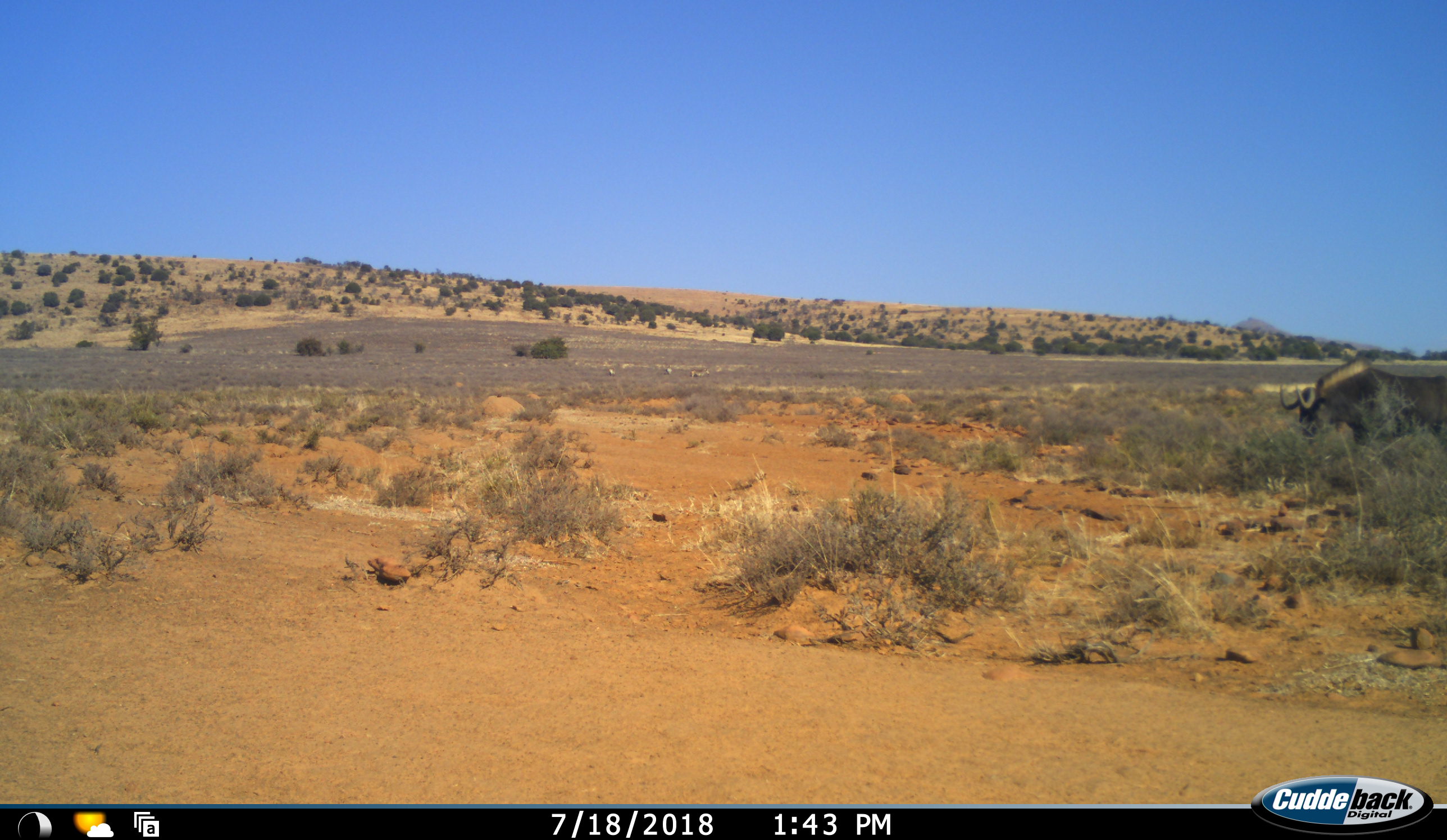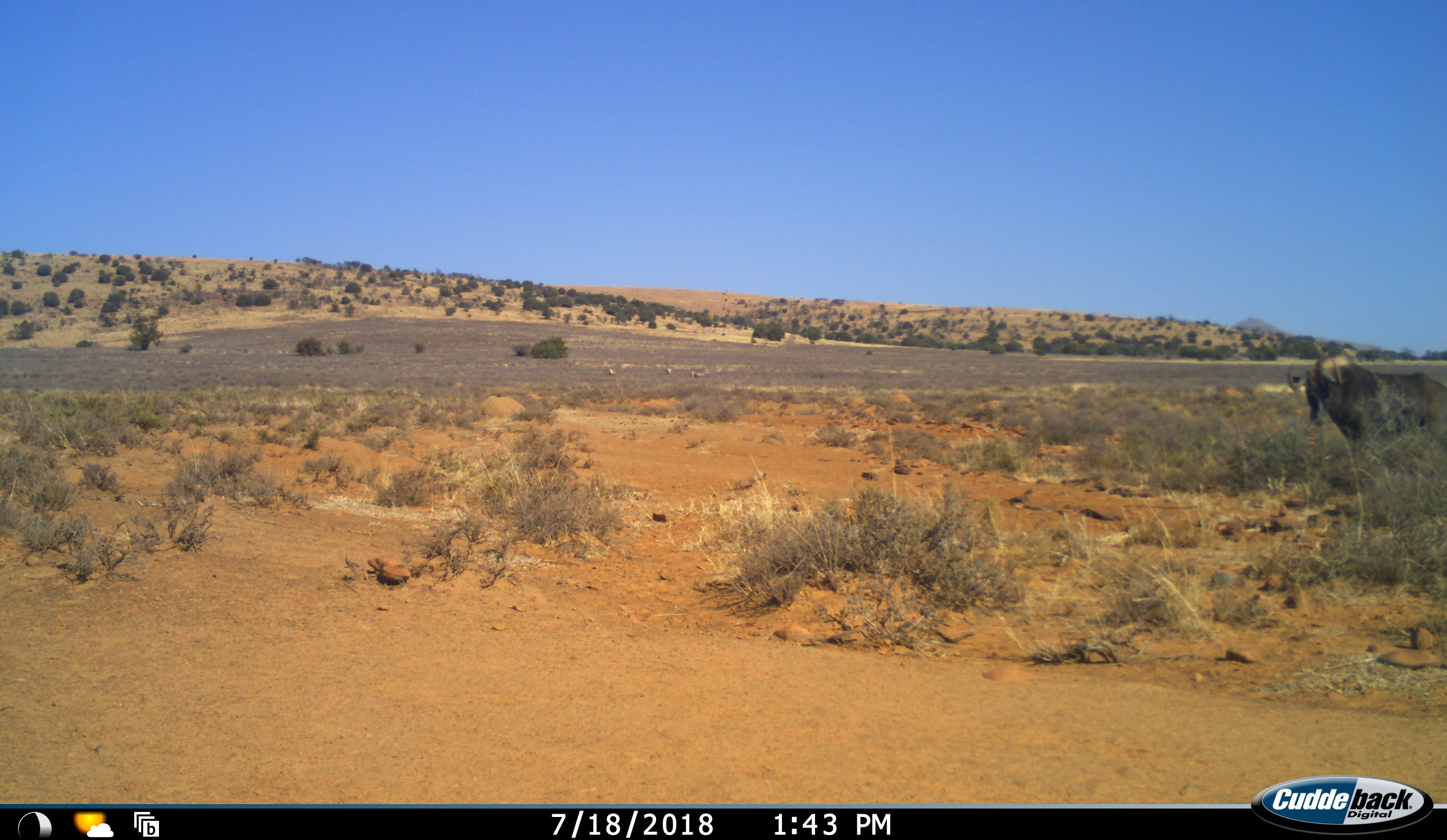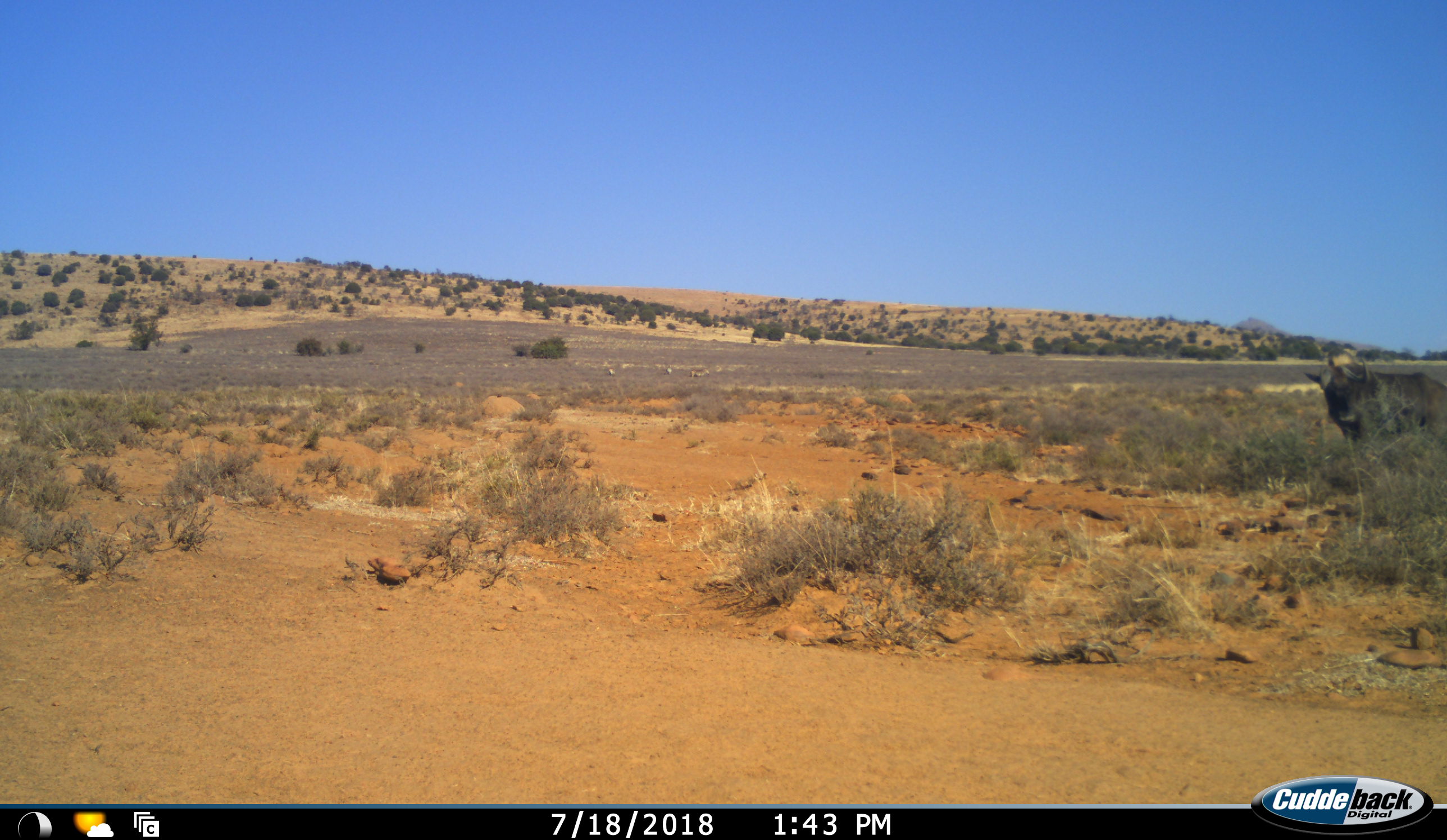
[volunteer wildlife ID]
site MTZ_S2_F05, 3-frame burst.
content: unidentified animal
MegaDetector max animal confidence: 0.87